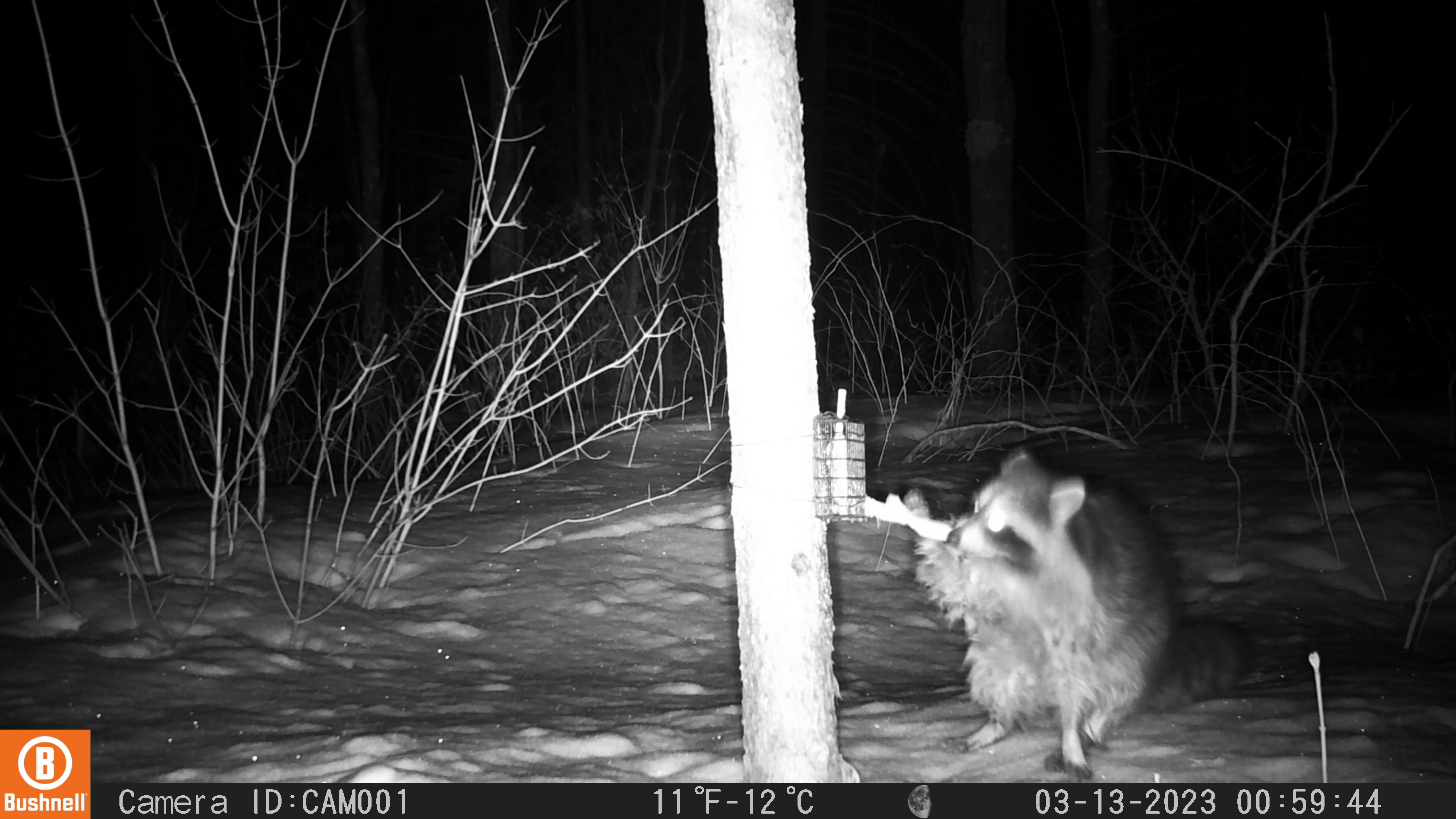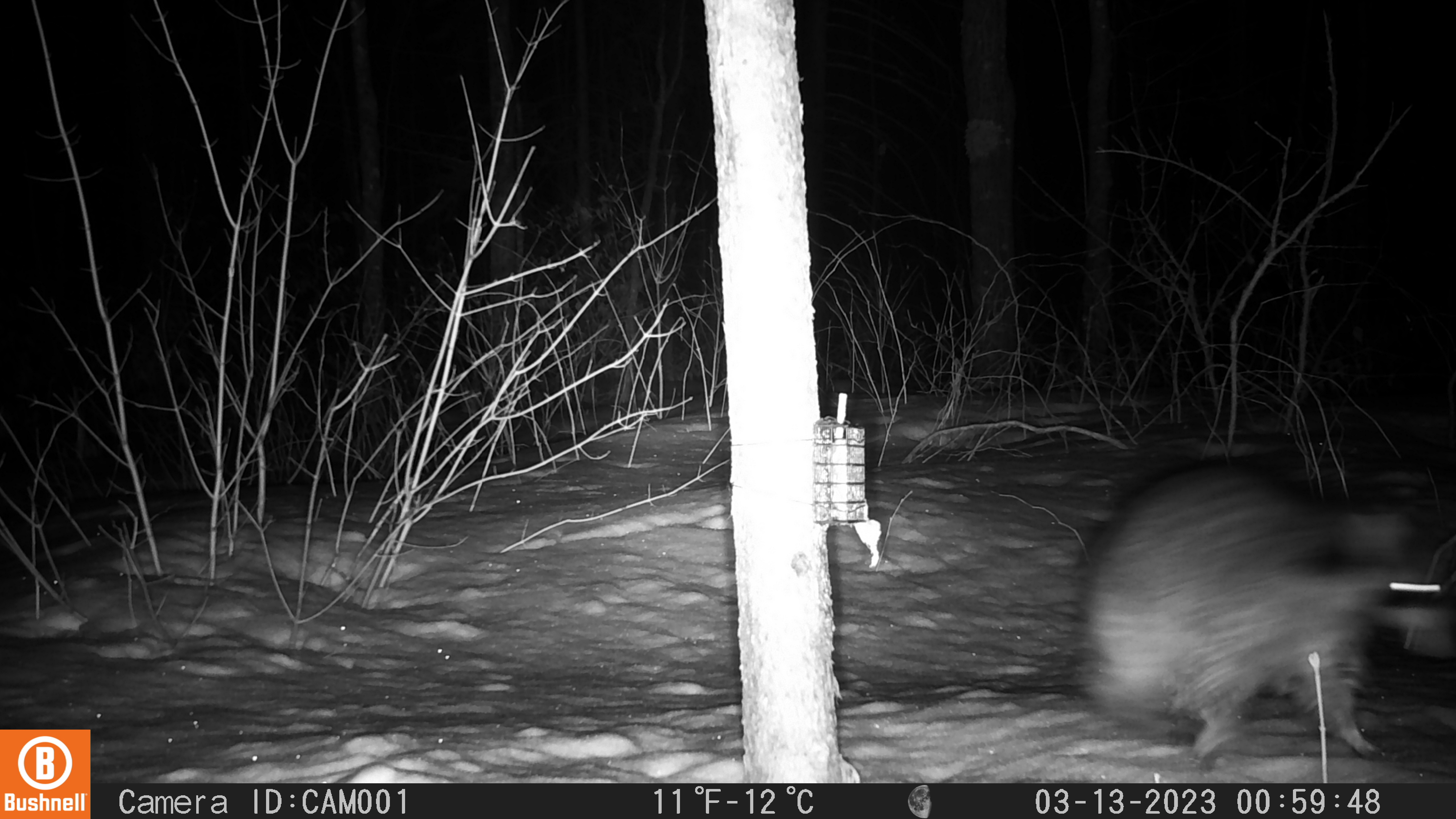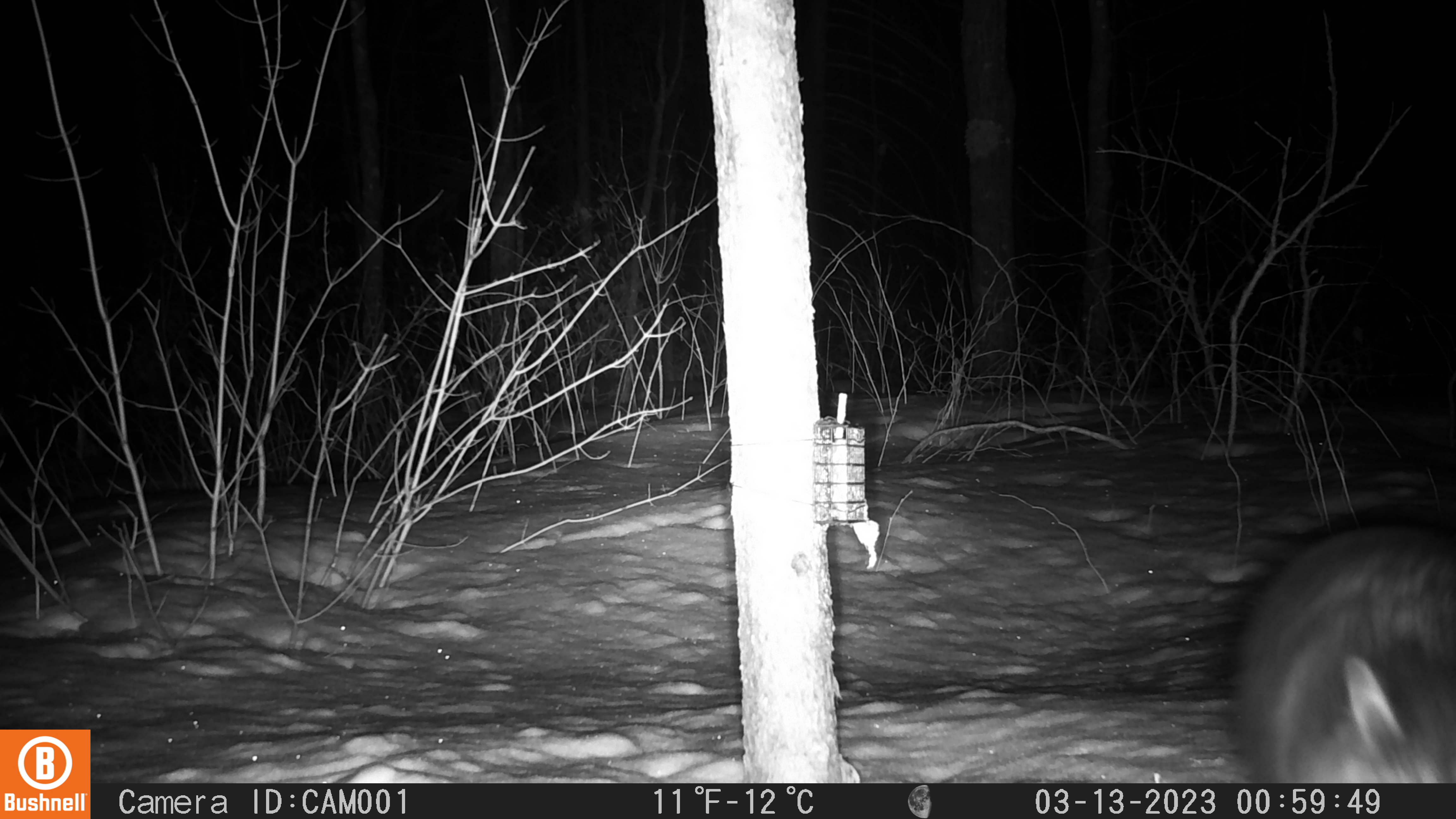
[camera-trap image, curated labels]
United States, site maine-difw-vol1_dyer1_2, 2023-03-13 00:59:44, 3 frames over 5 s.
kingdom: Animalia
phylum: Chordata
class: Mammalia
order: Carnivora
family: Procyonidae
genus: Procyon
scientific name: Procyon lotor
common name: raccoon